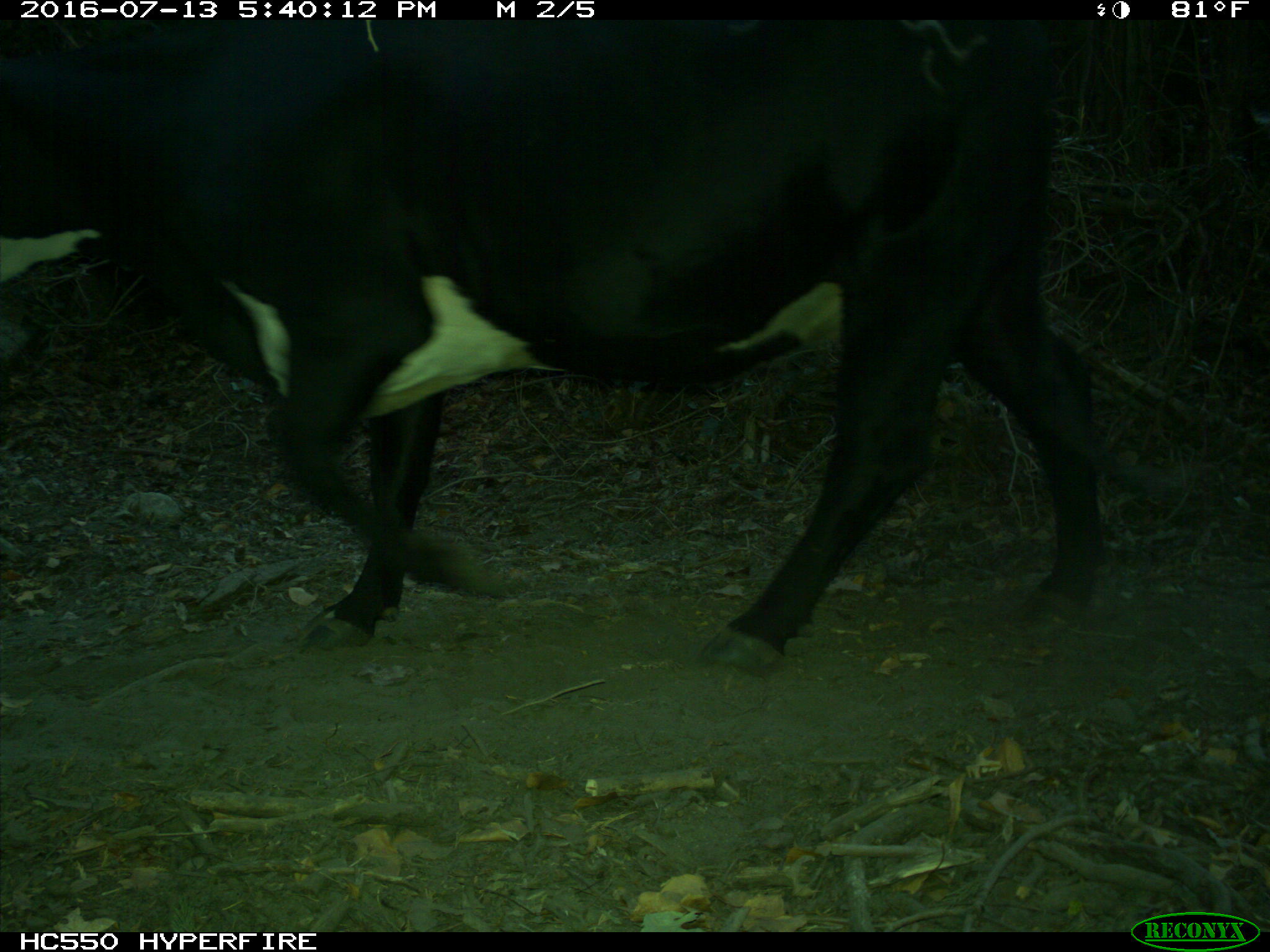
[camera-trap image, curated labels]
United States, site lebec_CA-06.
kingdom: Animalia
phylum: Chordata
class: Mammalia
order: Artiodactyla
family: Bovidae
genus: Bos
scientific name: Bos taurus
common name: domestic cow